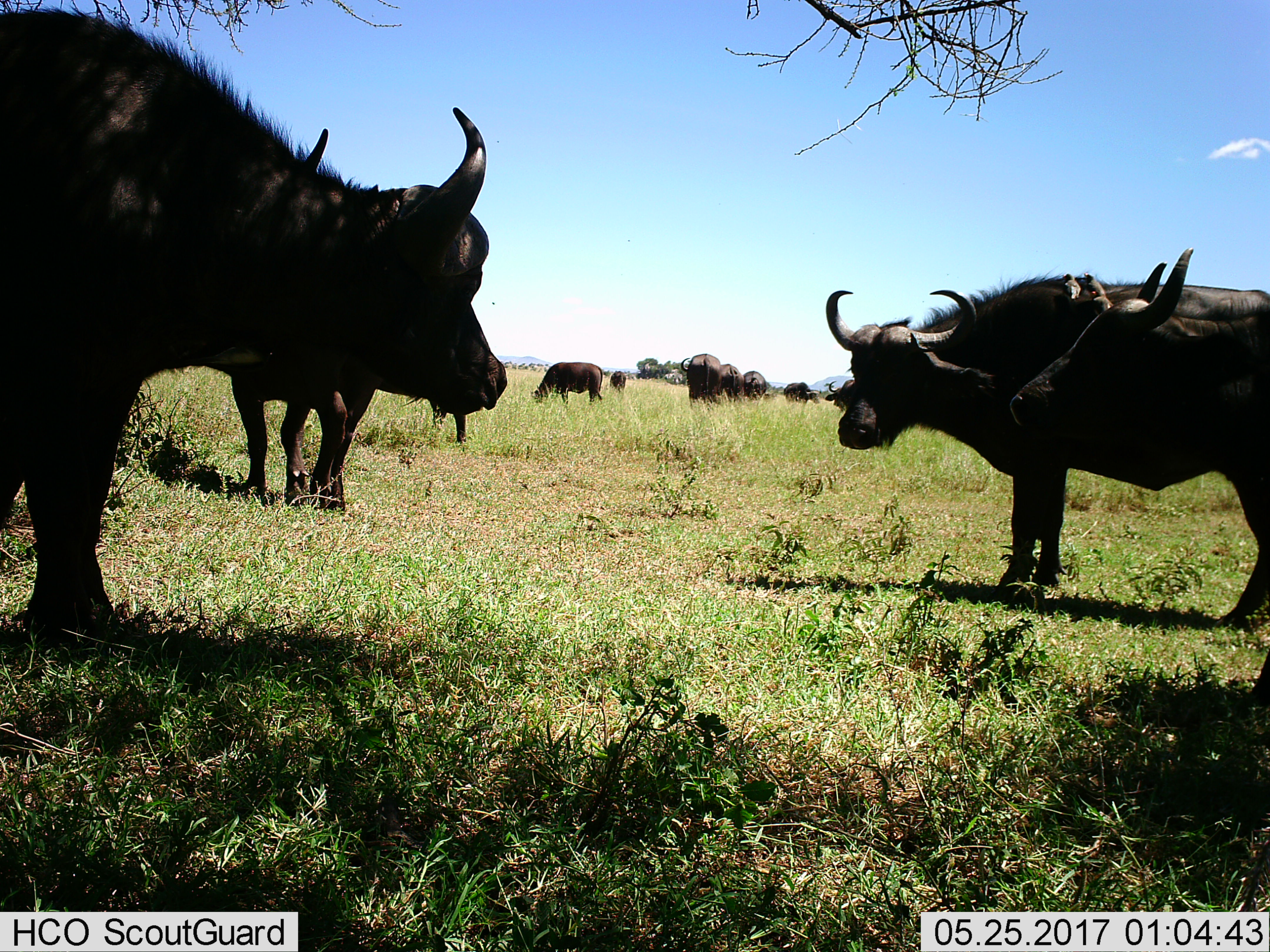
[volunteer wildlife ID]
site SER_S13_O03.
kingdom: Animalia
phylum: Chordata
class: Mammalia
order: Artiodactyla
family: Bovidae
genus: Syncerus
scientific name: Syncerus caffer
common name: african buffalo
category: buffalo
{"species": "buffalo (african buffalo) (Syncerus caffer)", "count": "11-50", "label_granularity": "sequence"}